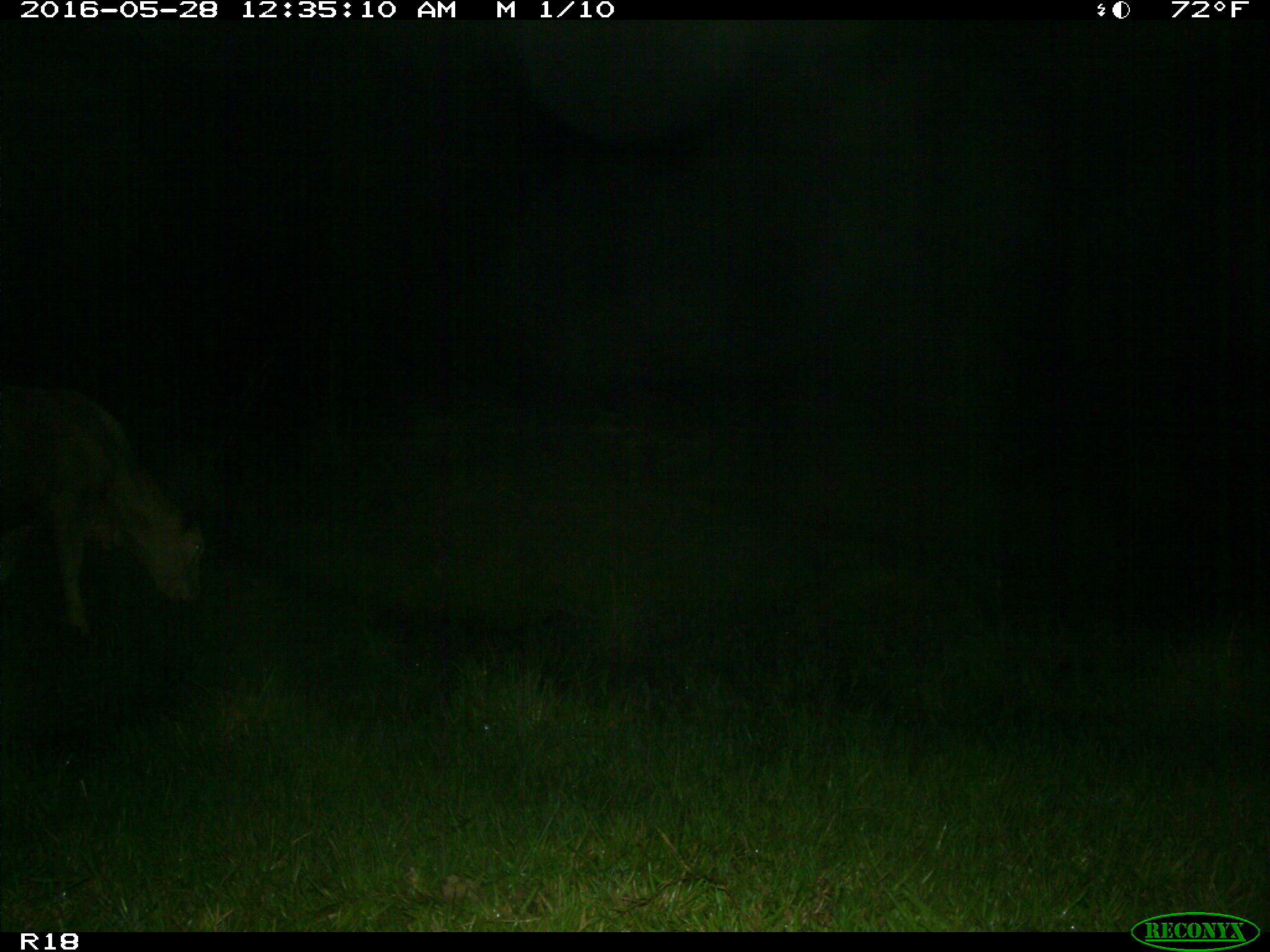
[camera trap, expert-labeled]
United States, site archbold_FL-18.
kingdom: Animalia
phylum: Chordata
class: Mammalia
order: Artiodactyla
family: Bovidae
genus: Bos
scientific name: Bos taurus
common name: domestic cow